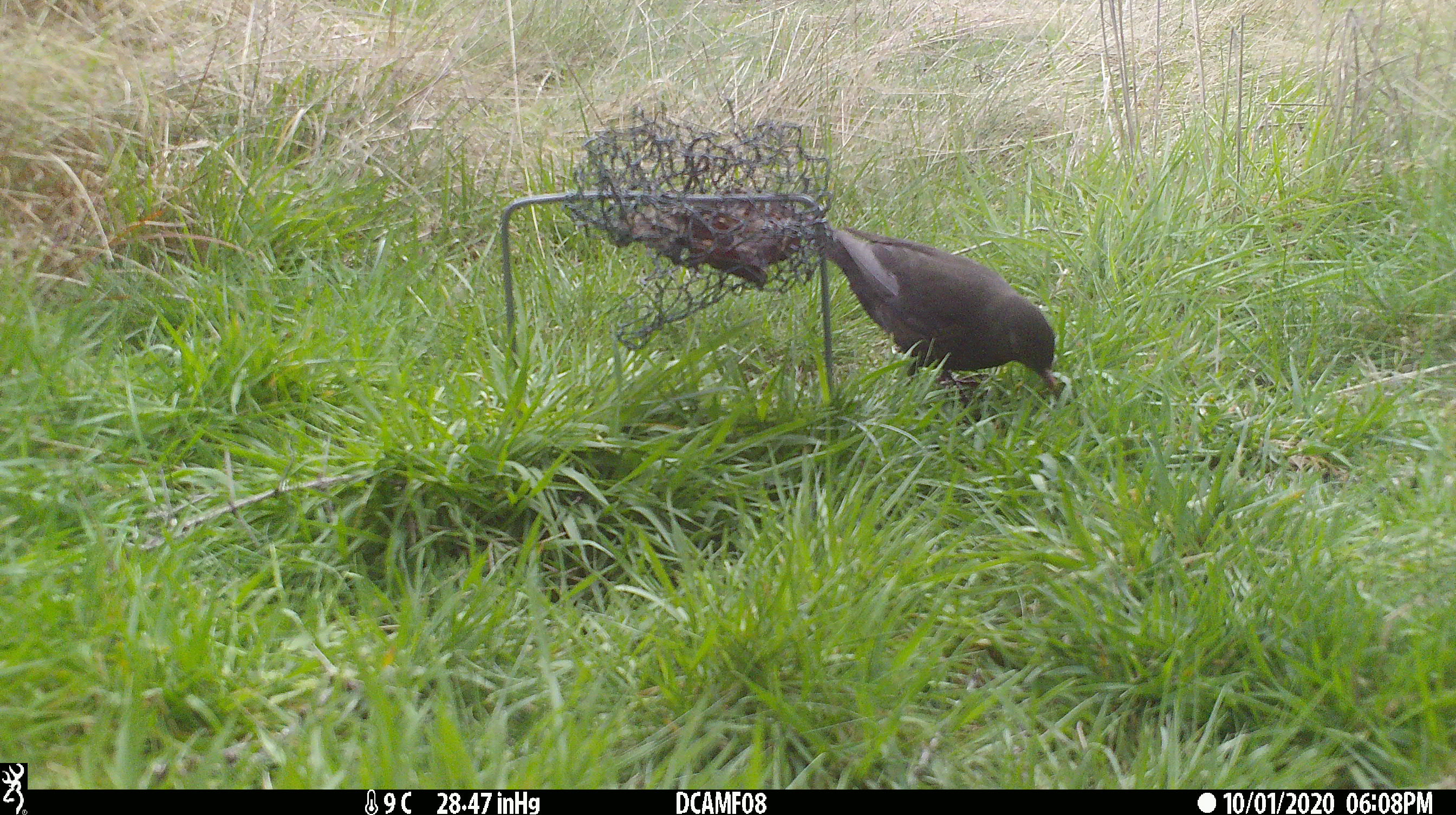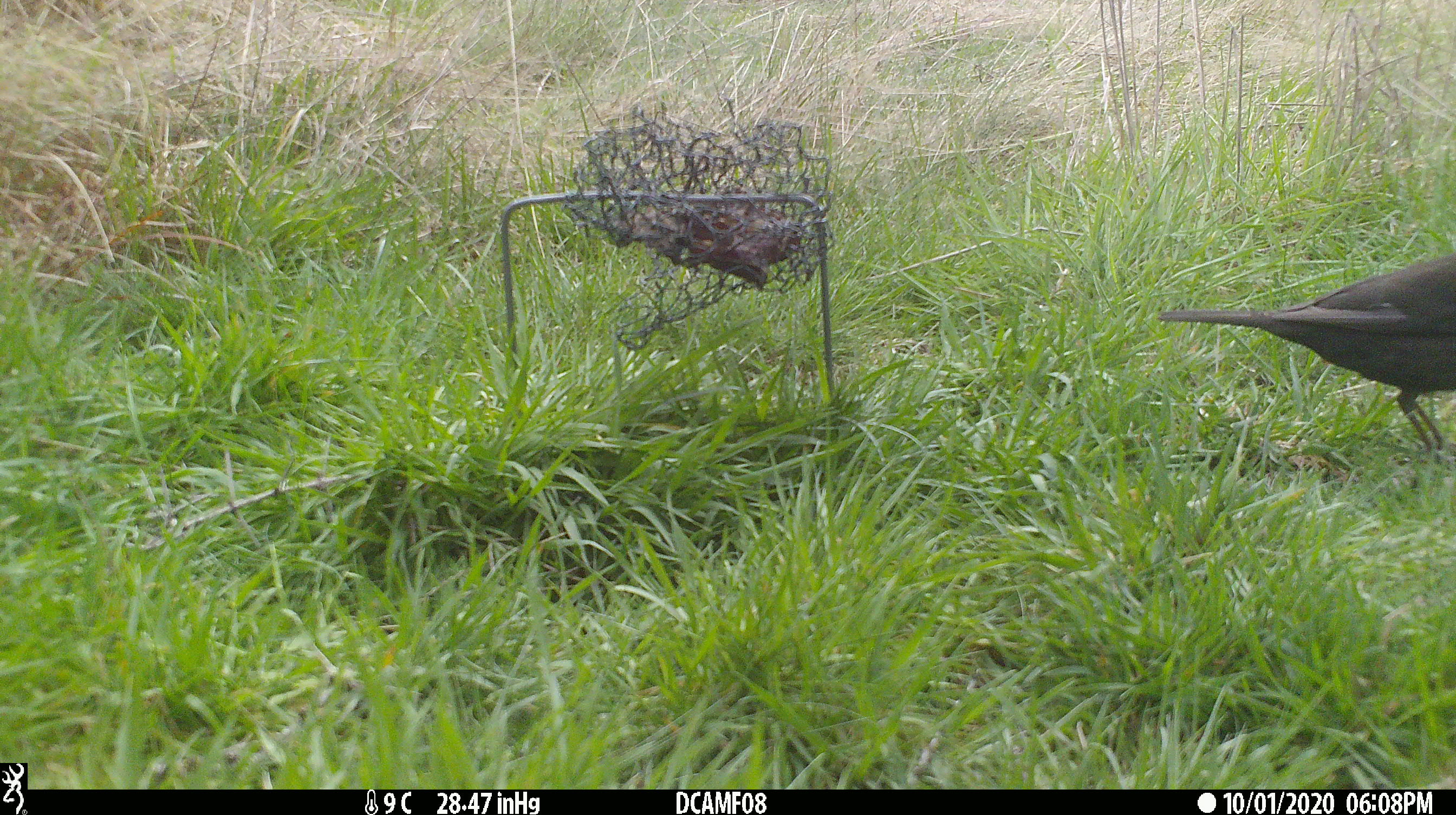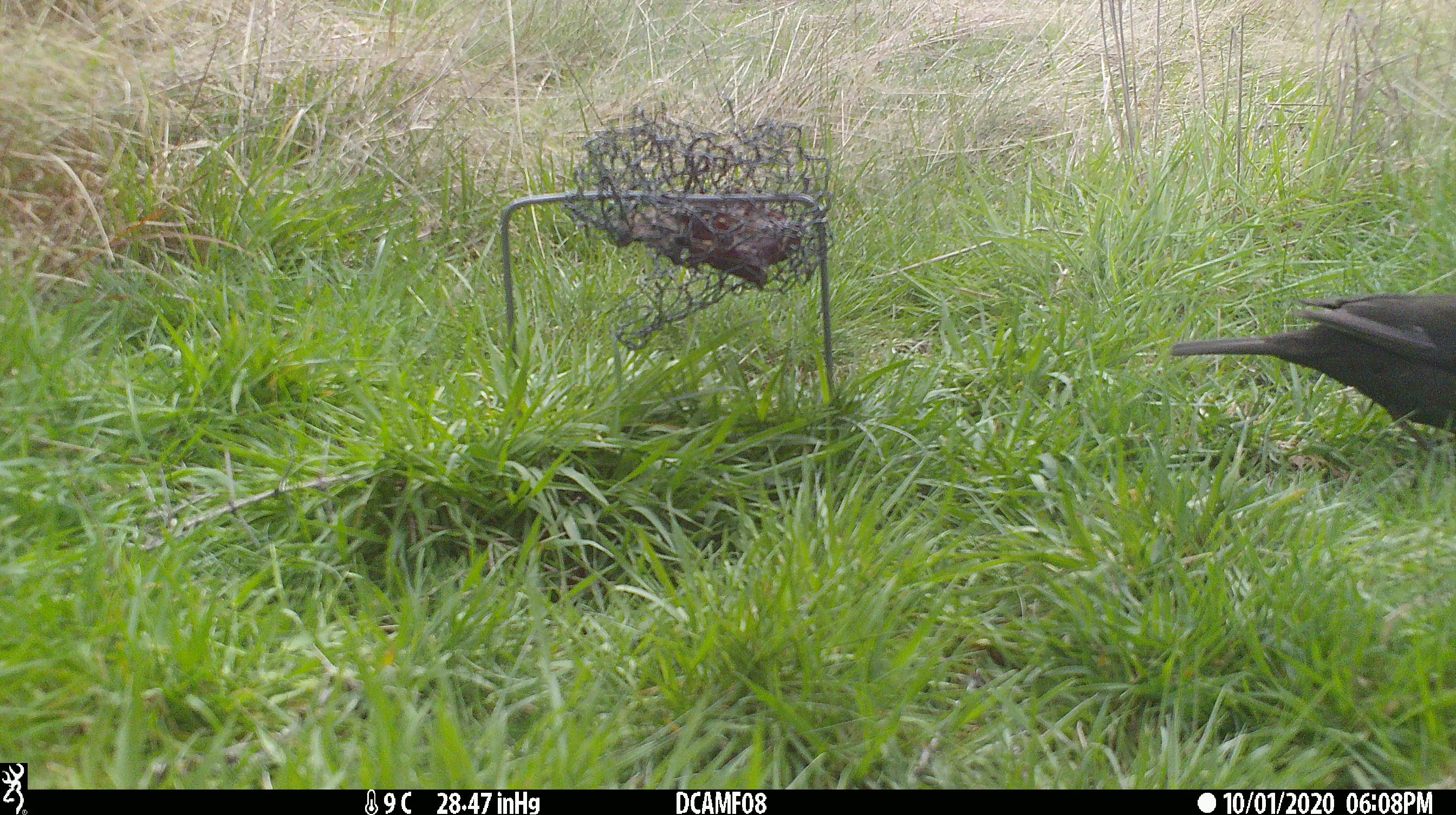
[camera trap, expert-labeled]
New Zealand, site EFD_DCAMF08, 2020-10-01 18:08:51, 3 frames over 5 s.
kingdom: Animalia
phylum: Chordata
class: Aves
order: Passeriformes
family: Turdidae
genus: Turdus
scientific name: Turdus merula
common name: eurasian blackbird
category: blackbird